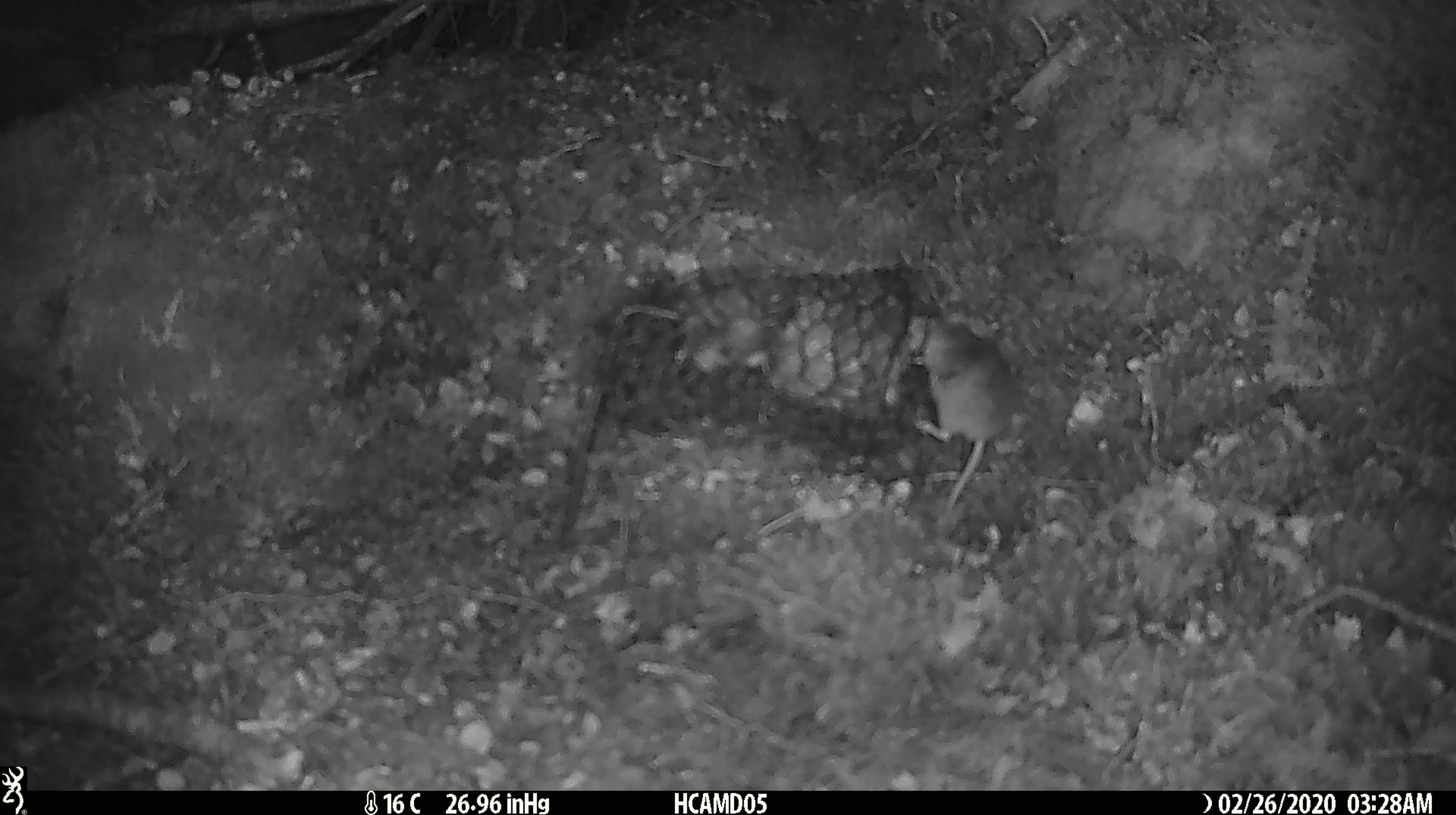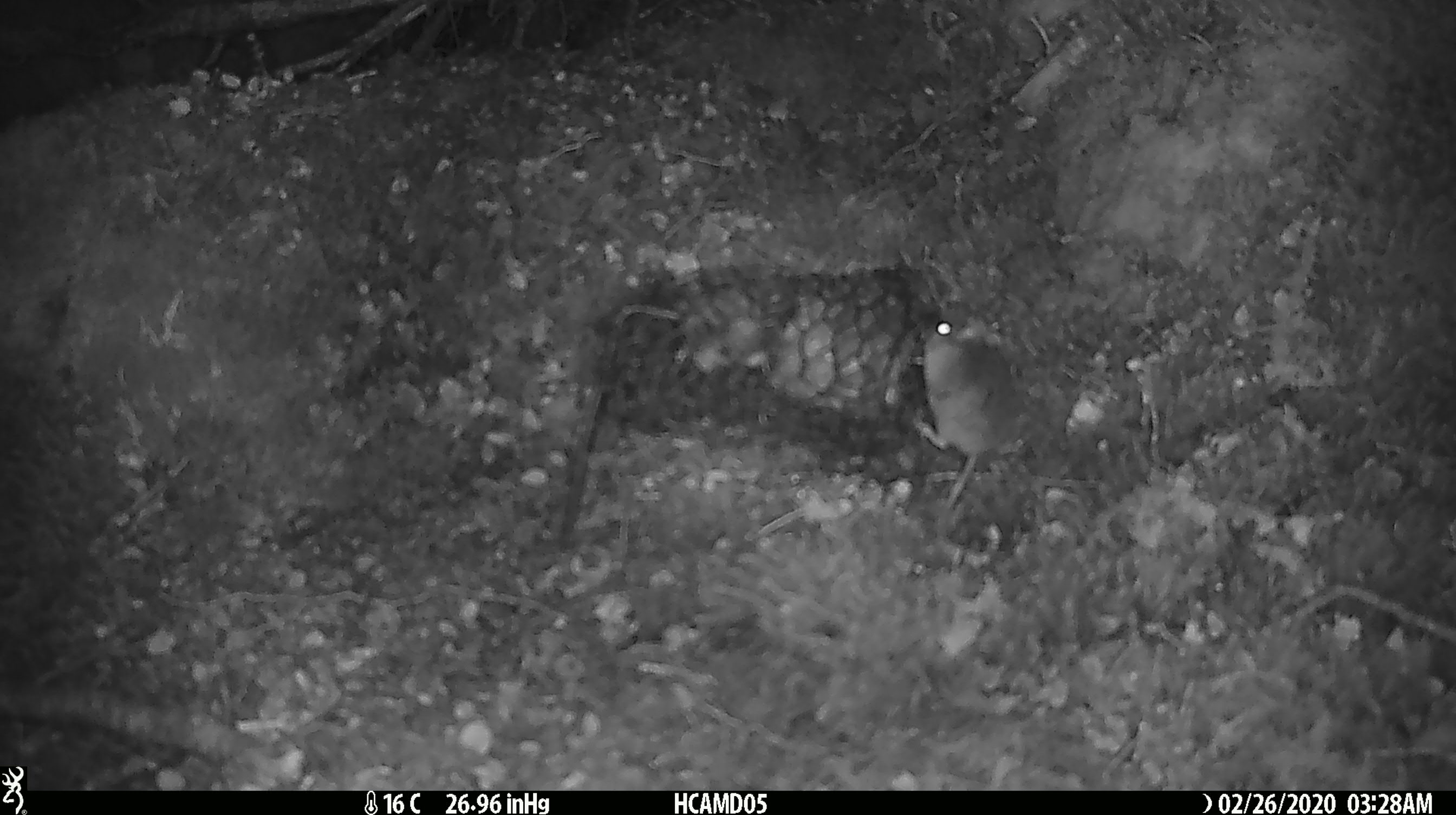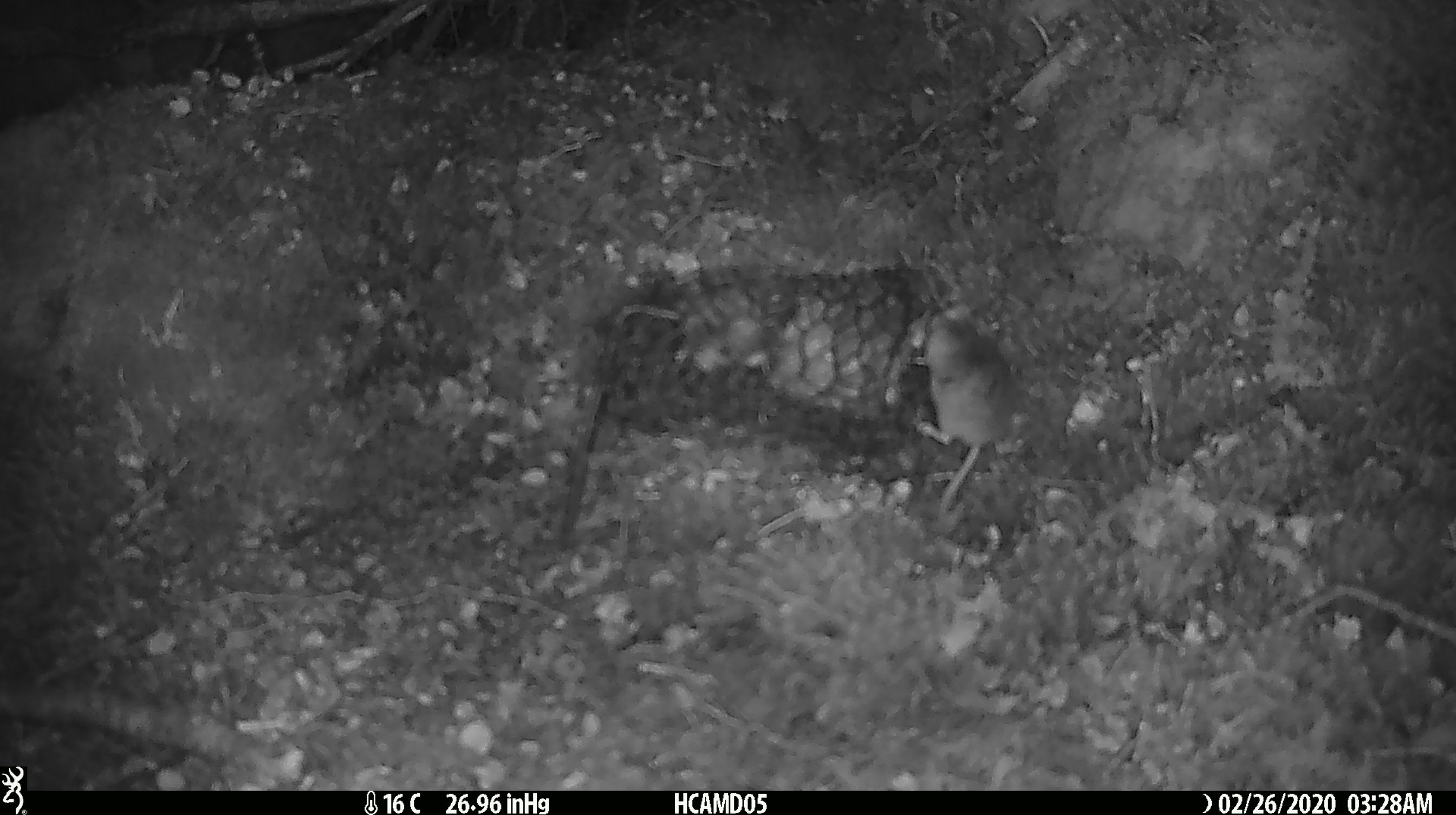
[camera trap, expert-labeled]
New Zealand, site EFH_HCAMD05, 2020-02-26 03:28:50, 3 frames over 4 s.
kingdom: Animalia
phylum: Chordata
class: Mammalia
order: Rodentia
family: Muridae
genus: Mus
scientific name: Mus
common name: mouse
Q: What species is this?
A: Mouse (Mus).